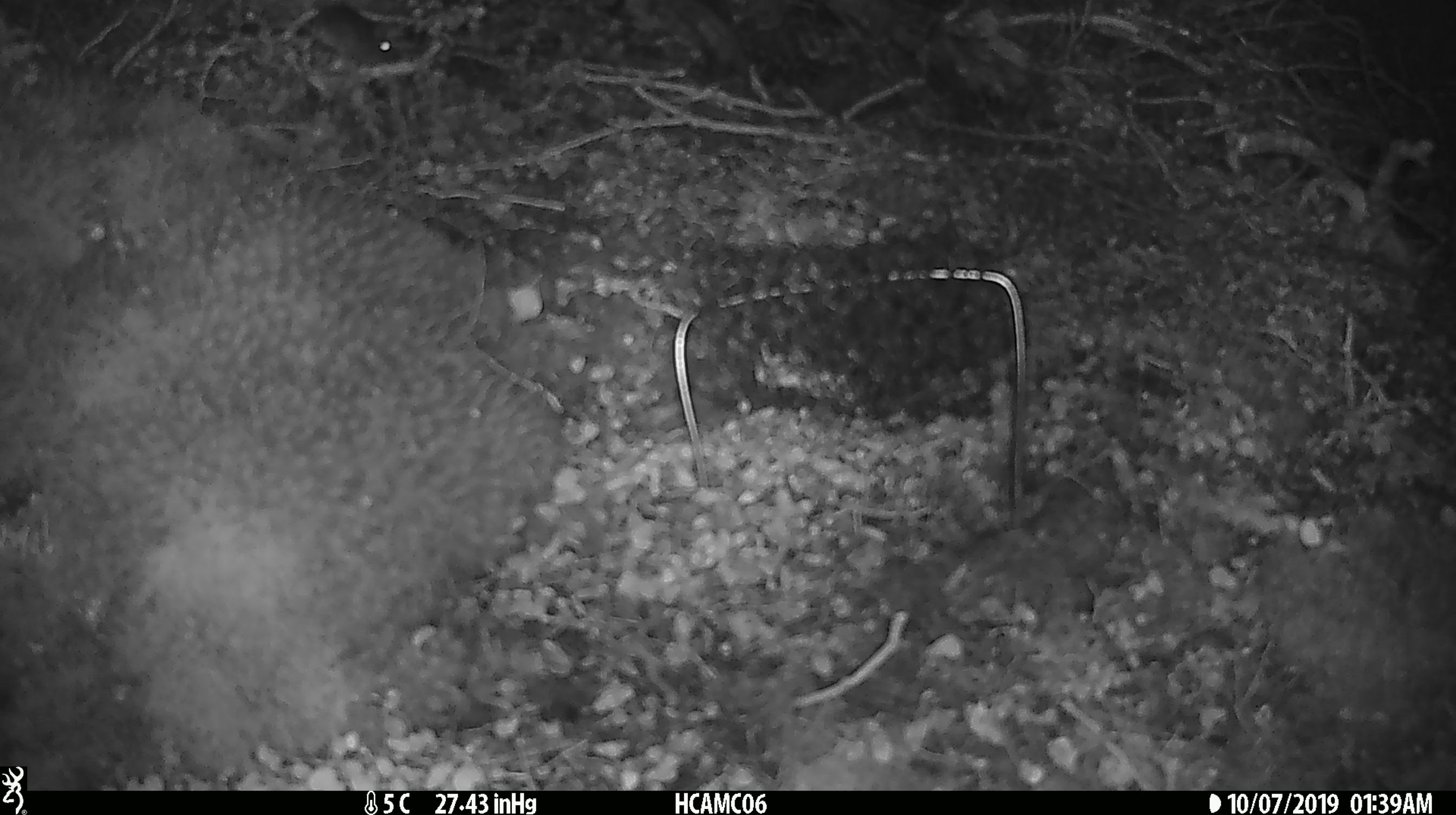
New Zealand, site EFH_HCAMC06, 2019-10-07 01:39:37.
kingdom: Animalia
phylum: Chordata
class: Mammalia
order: Rodentia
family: Muridae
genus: Mus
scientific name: Mus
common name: mouse